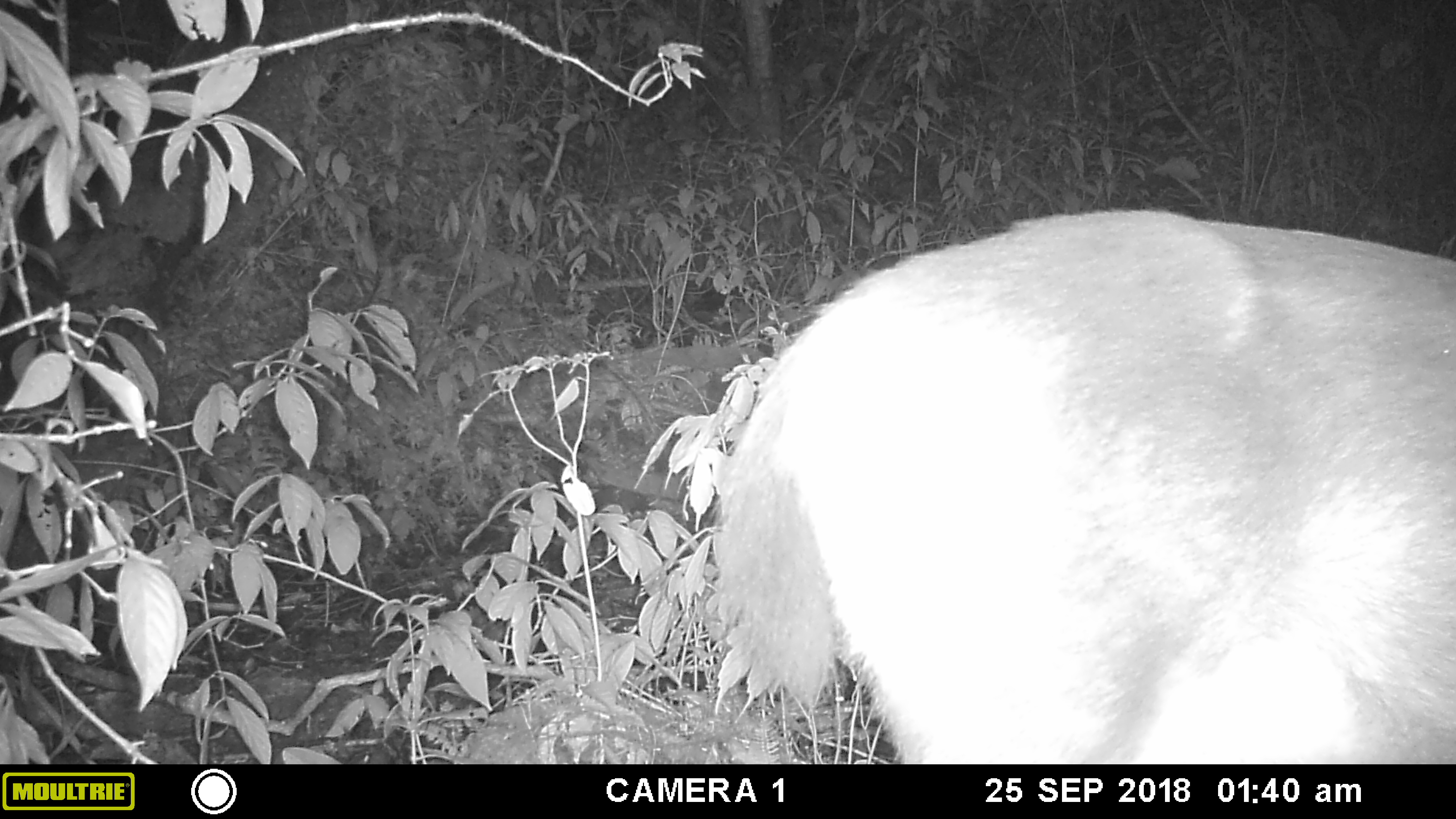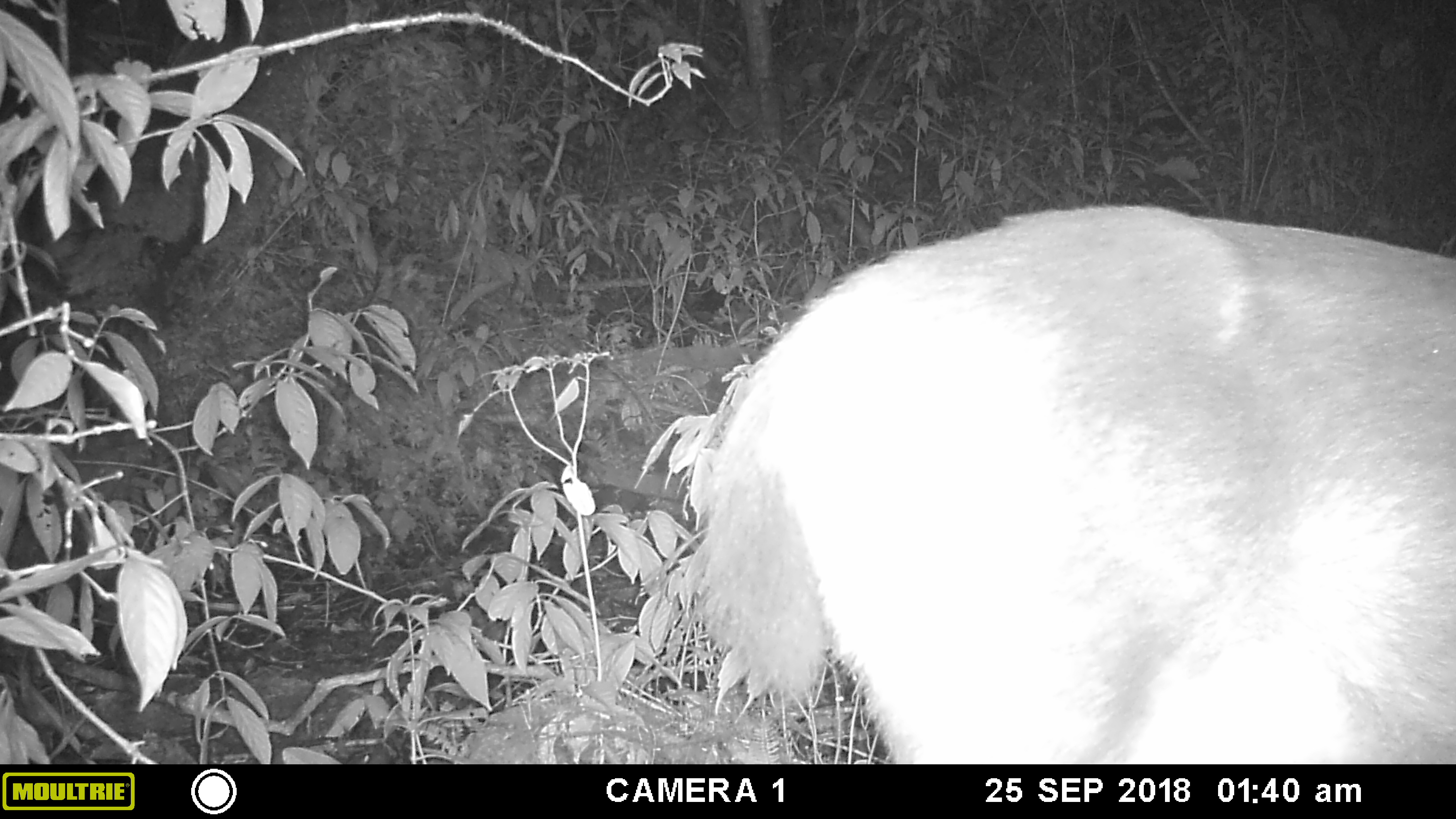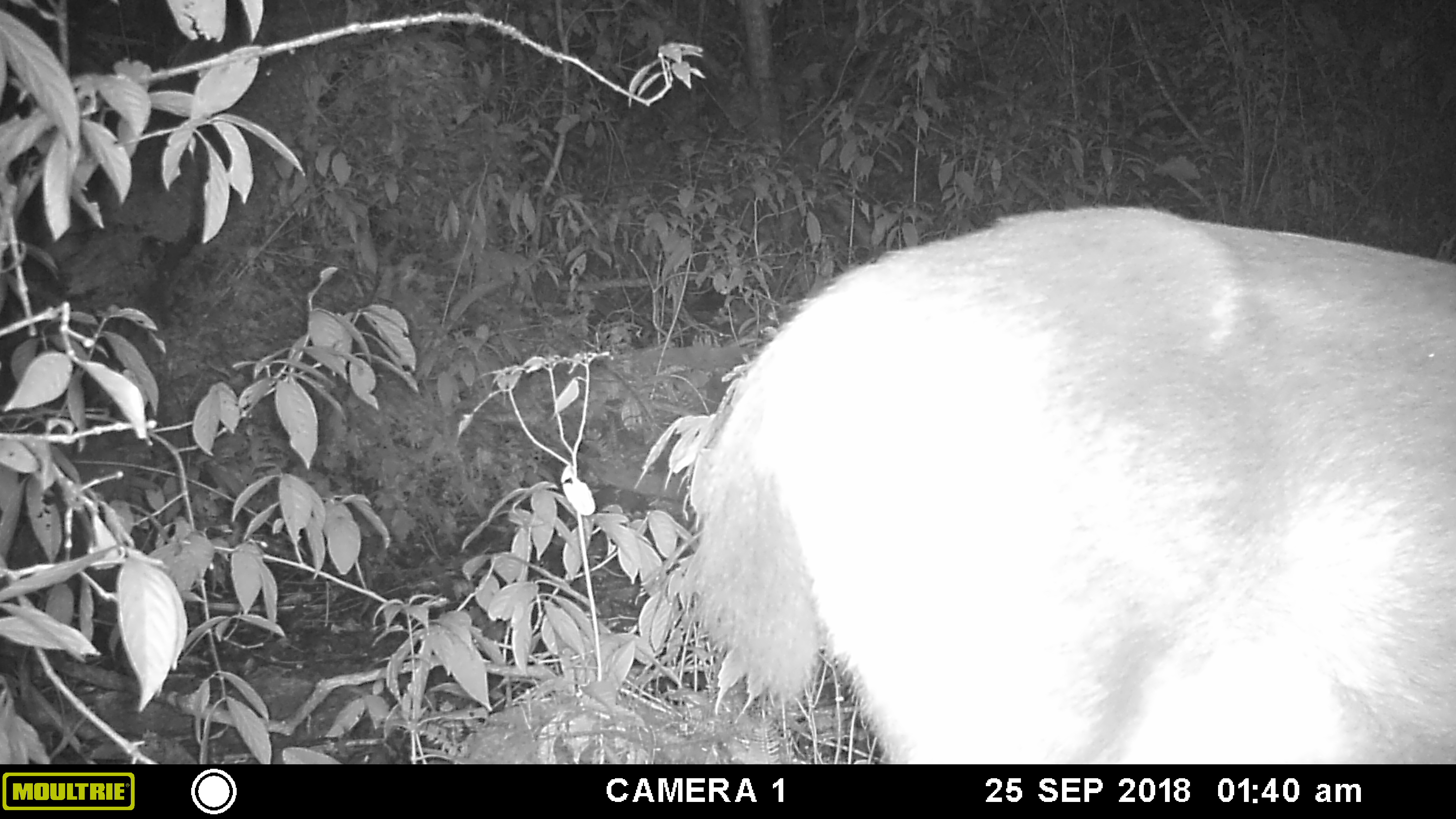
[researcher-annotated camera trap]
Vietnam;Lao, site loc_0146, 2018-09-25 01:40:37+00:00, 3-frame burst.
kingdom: Animalia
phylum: Chordata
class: Mammalia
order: Artiodactyla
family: Cervidae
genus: Rusa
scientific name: Rusa unicolor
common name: sambar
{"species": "sambar (Rusa unicolor)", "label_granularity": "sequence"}